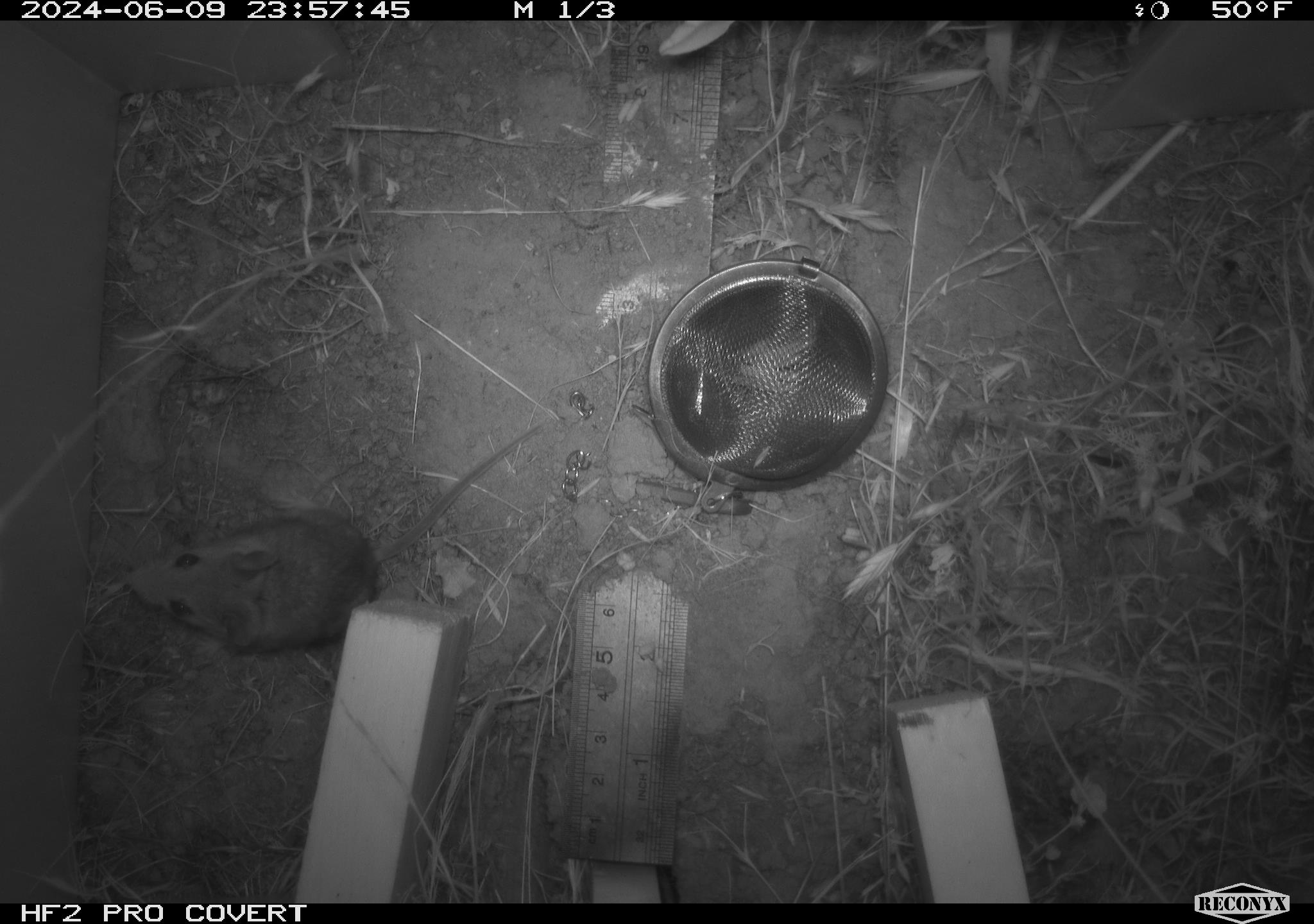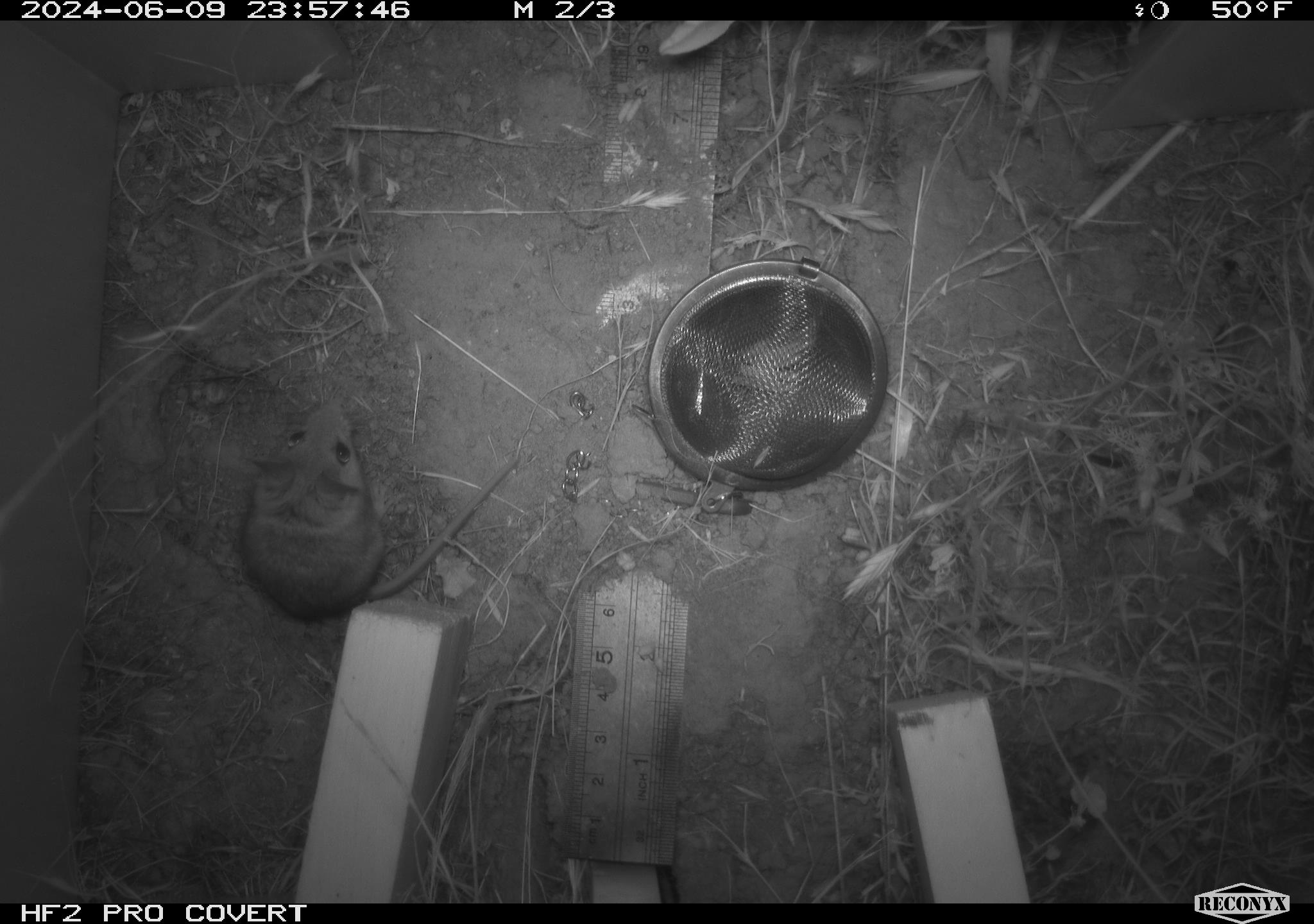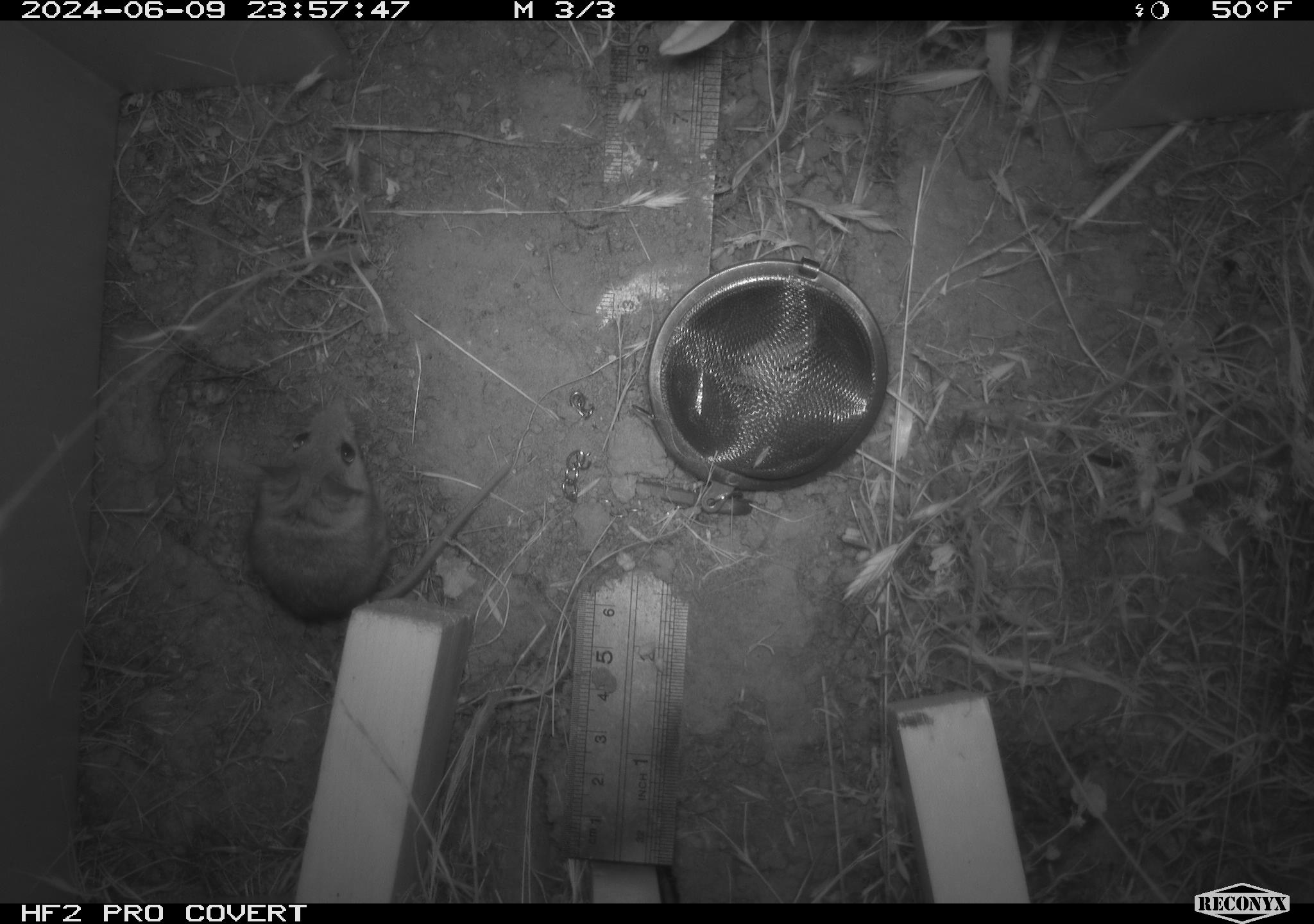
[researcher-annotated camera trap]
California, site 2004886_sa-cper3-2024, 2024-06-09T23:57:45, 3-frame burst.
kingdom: Animalia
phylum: Chordata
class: Mammalia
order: Rodentia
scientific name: Rodentia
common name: rodent